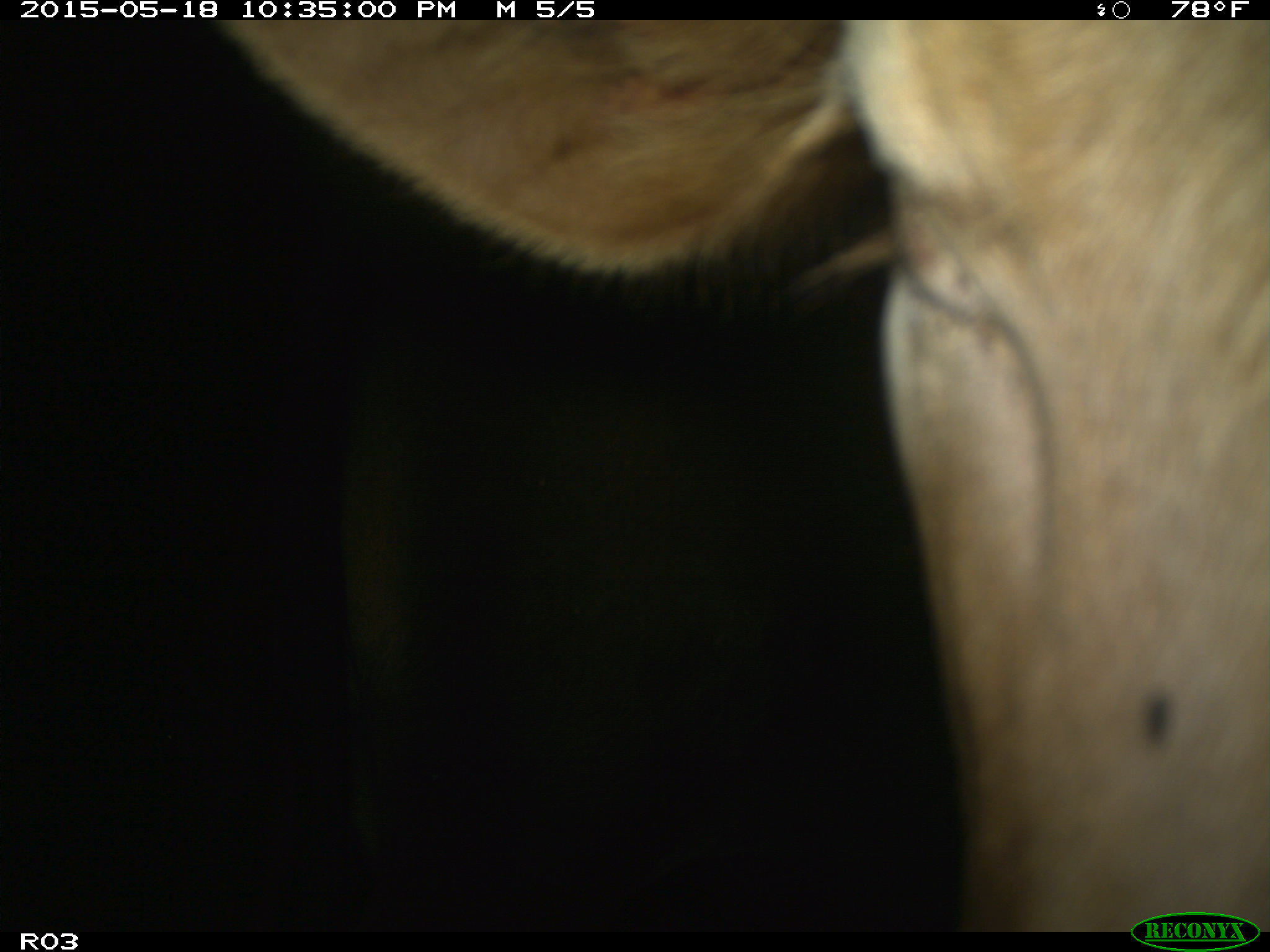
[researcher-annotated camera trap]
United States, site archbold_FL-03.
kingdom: Animalia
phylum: Chordata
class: Mammalia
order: Artiodactyla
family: Bovidae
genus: Bos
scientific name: Bos taurus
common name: domestic cow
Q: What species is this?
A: Bos taurus (domestic cow).